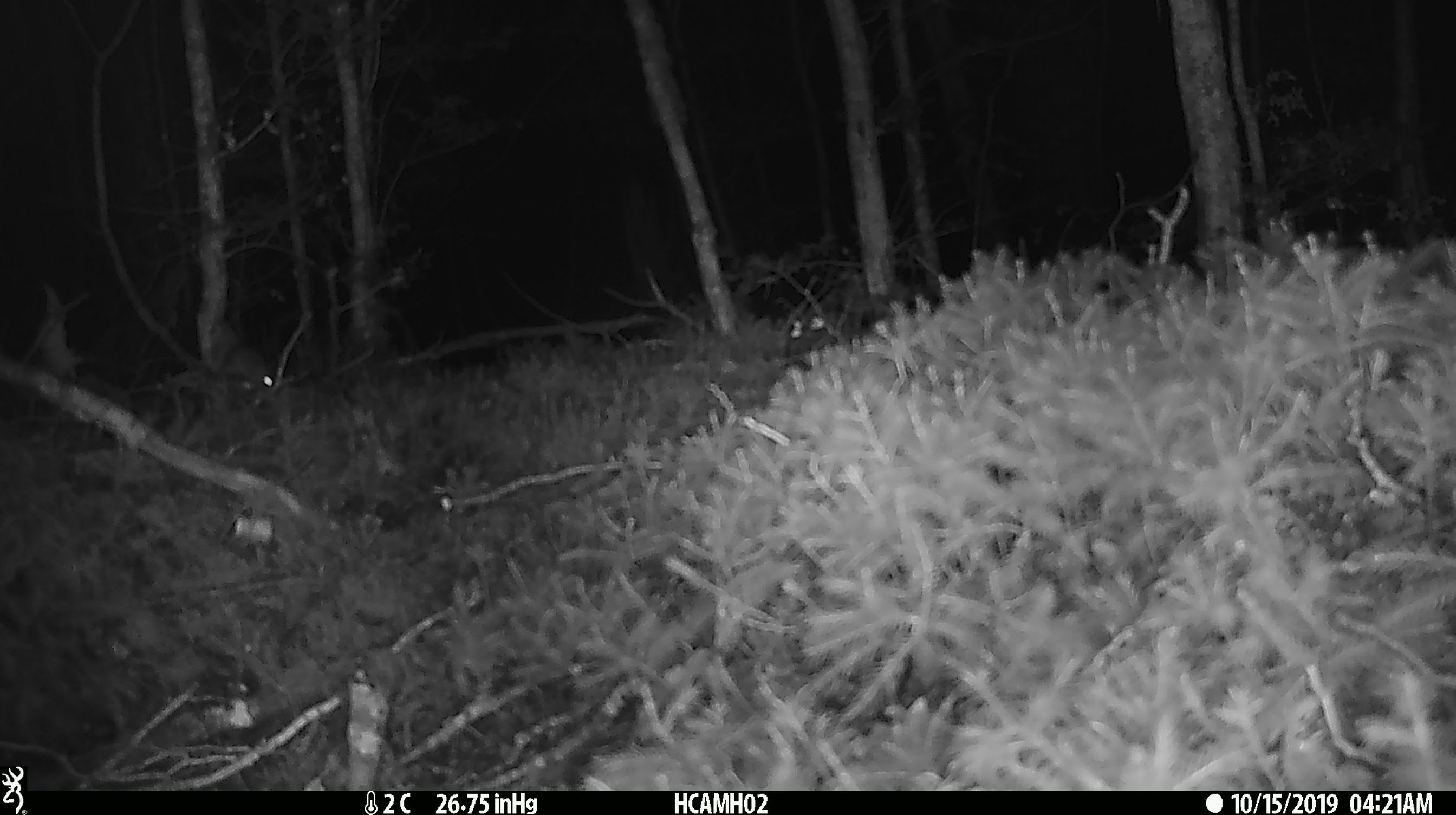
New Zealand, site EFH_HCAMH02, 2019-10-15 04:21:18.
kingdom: Animalia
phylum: Chordata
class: Mammalia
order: Rodentia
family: Muridae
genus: Mus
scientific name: Mus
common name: mouse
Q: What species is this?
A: Mouse (Mus).